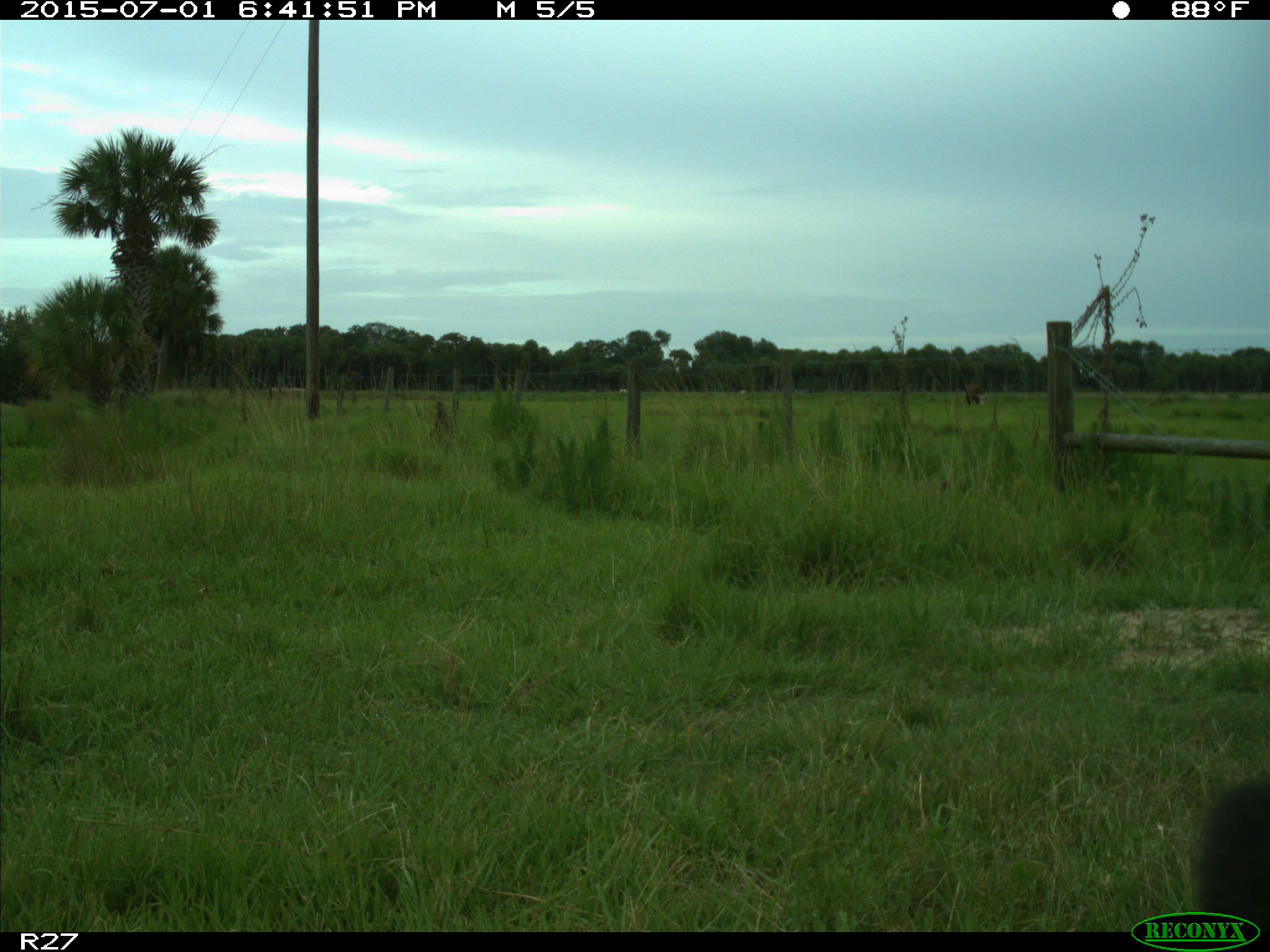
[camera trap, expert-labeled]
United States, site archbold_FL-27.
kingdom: Animalia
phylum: Chordata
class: Mammalia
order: Artiodactyla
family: Bovidae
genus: Bos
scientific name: Bos taurus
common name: domestic cow